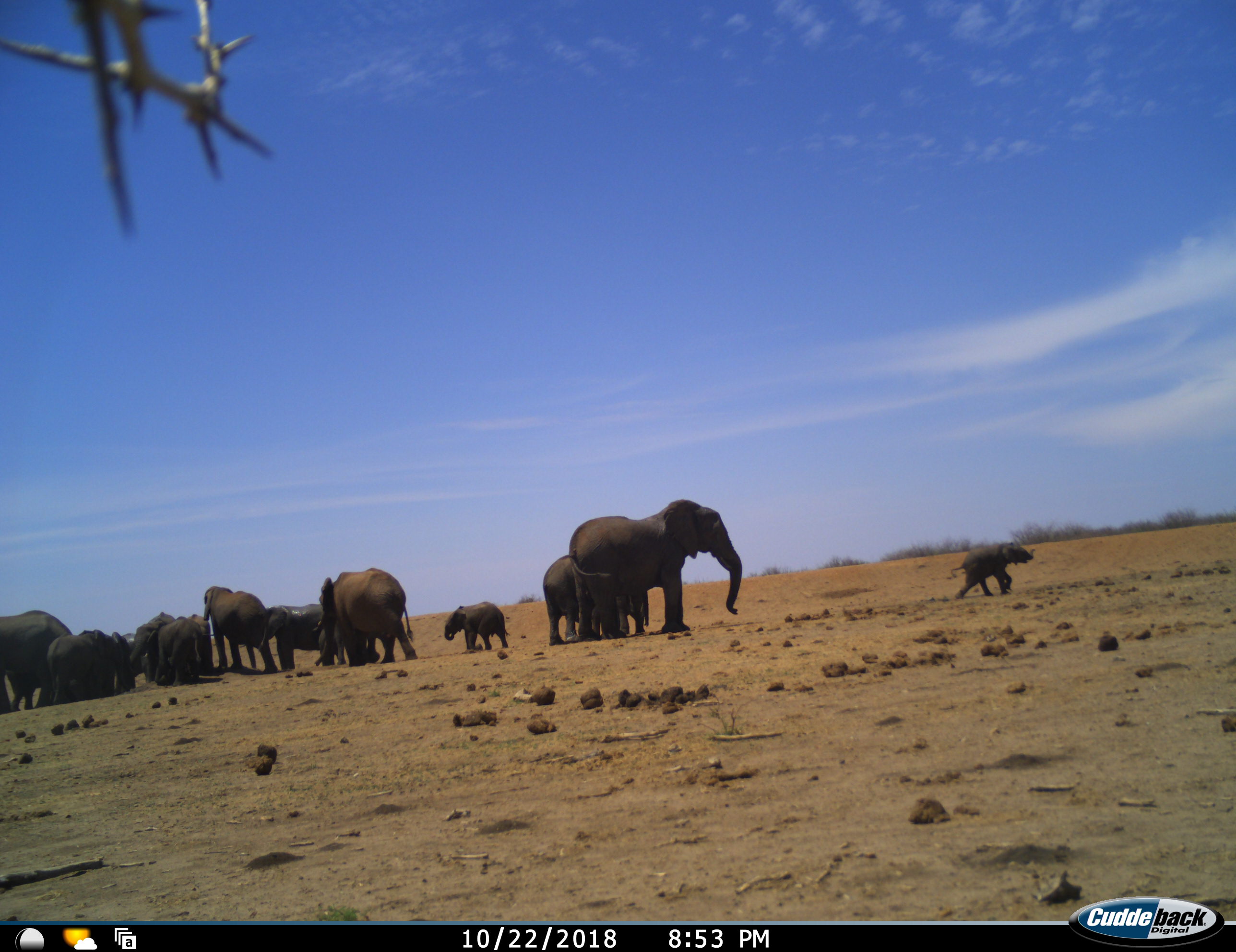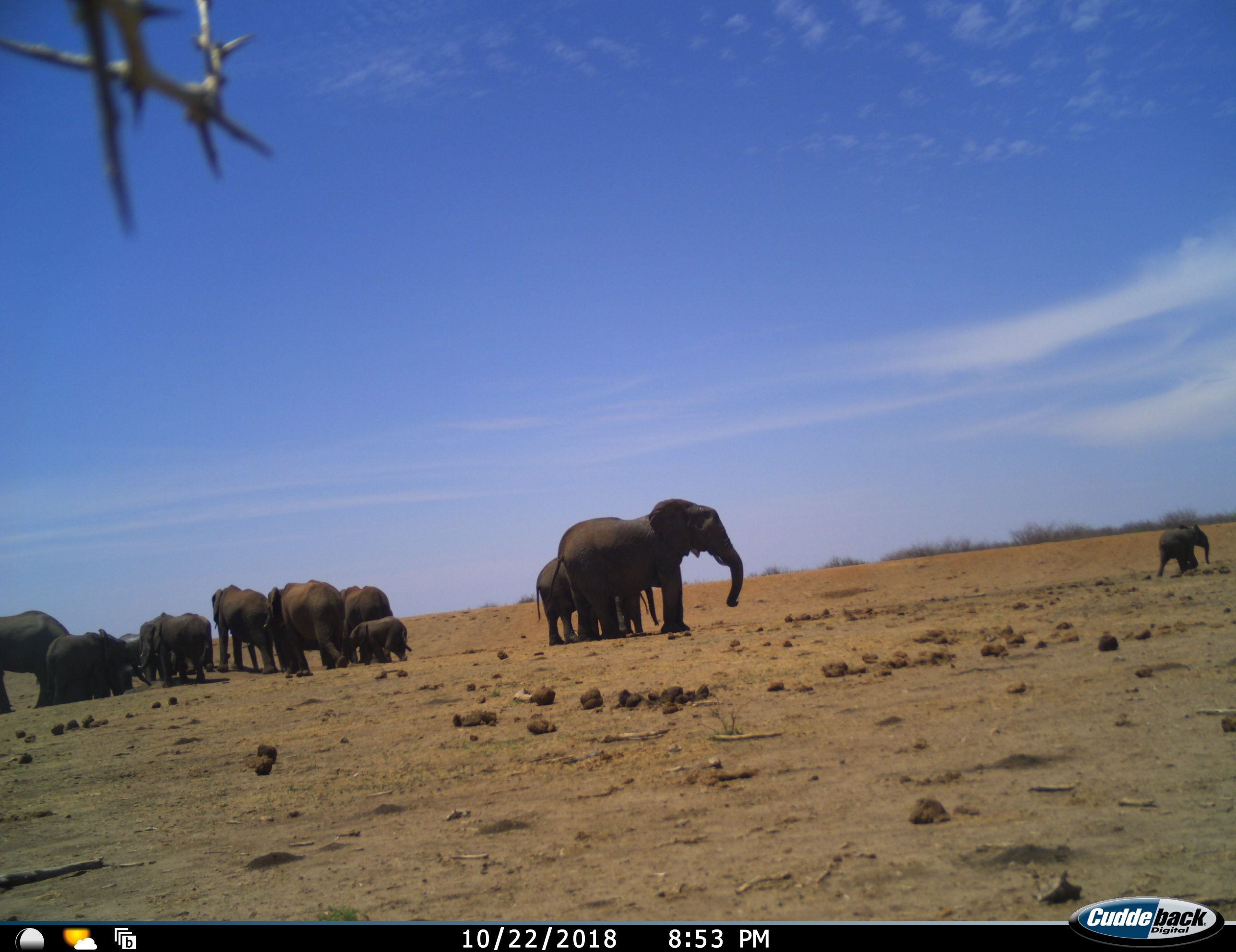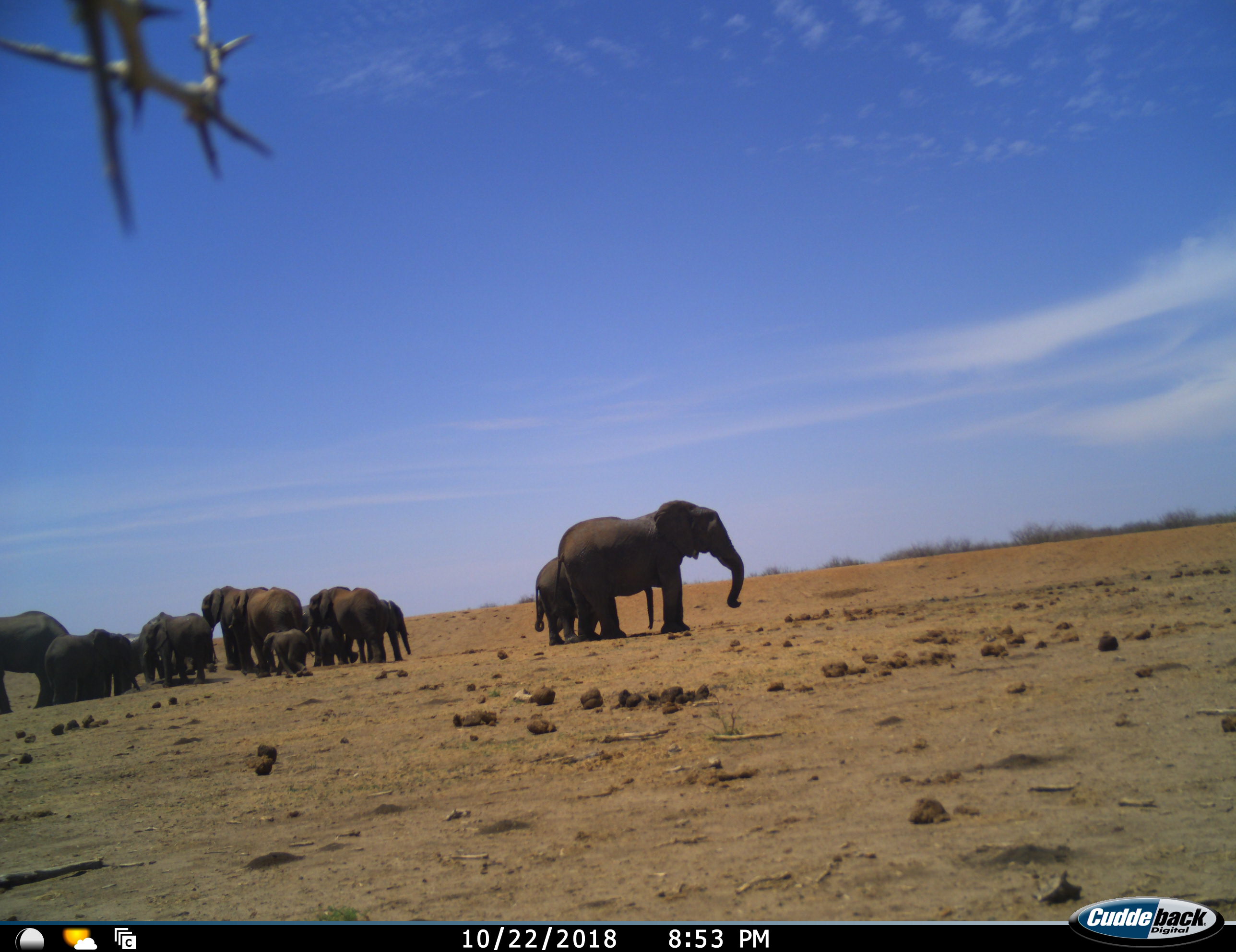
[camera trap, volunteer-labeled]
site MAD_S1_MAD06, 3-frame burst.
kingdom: Animalia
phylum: Chordata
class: Mammalia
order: Proboscidea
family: Elephantidae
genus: Loxodonta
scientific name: Loxodonta africana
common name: african bush elephant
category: elephant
Elephant (african bush elephant) (Loxodonta africana), count 11-50. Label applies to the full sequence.